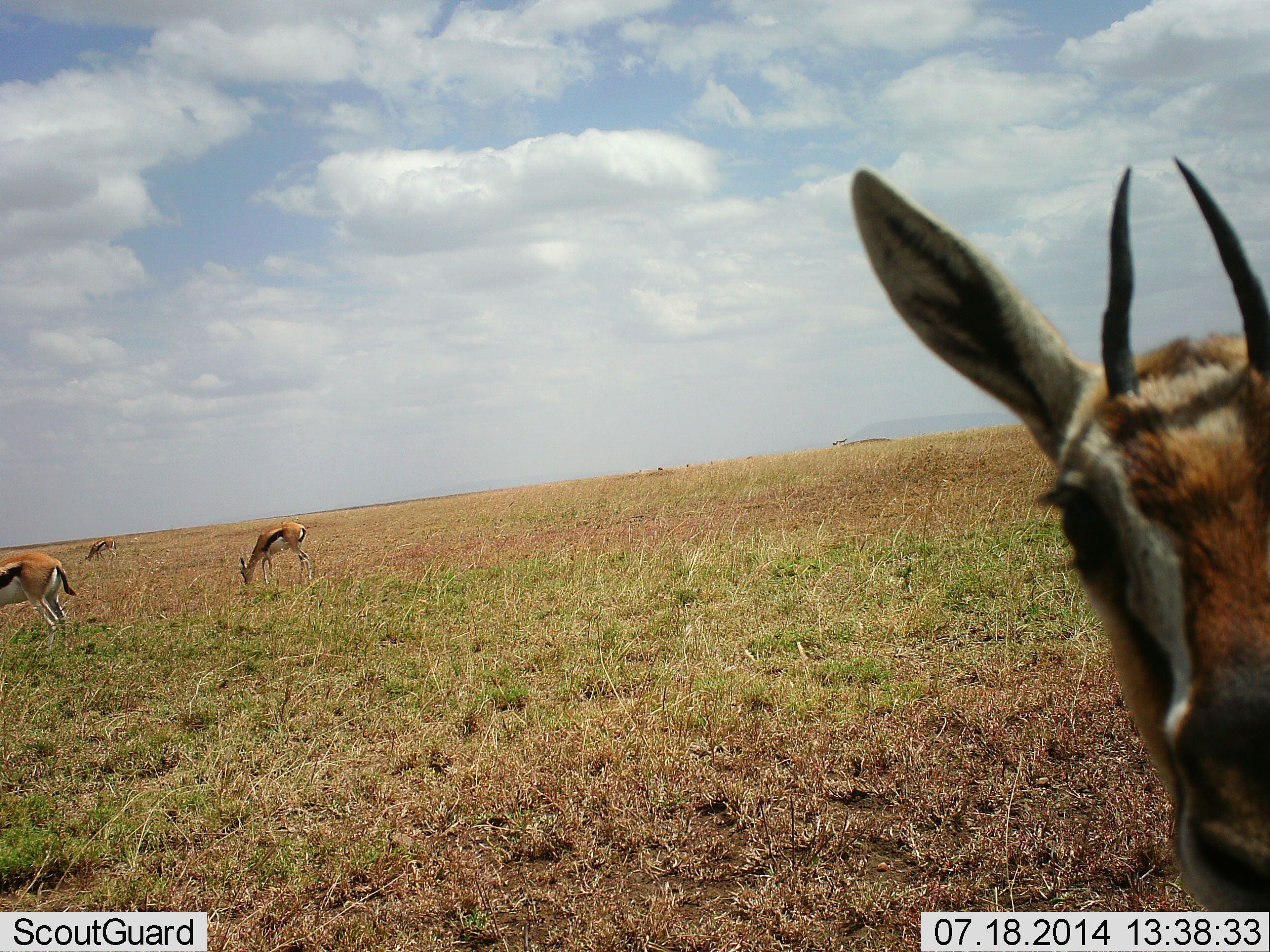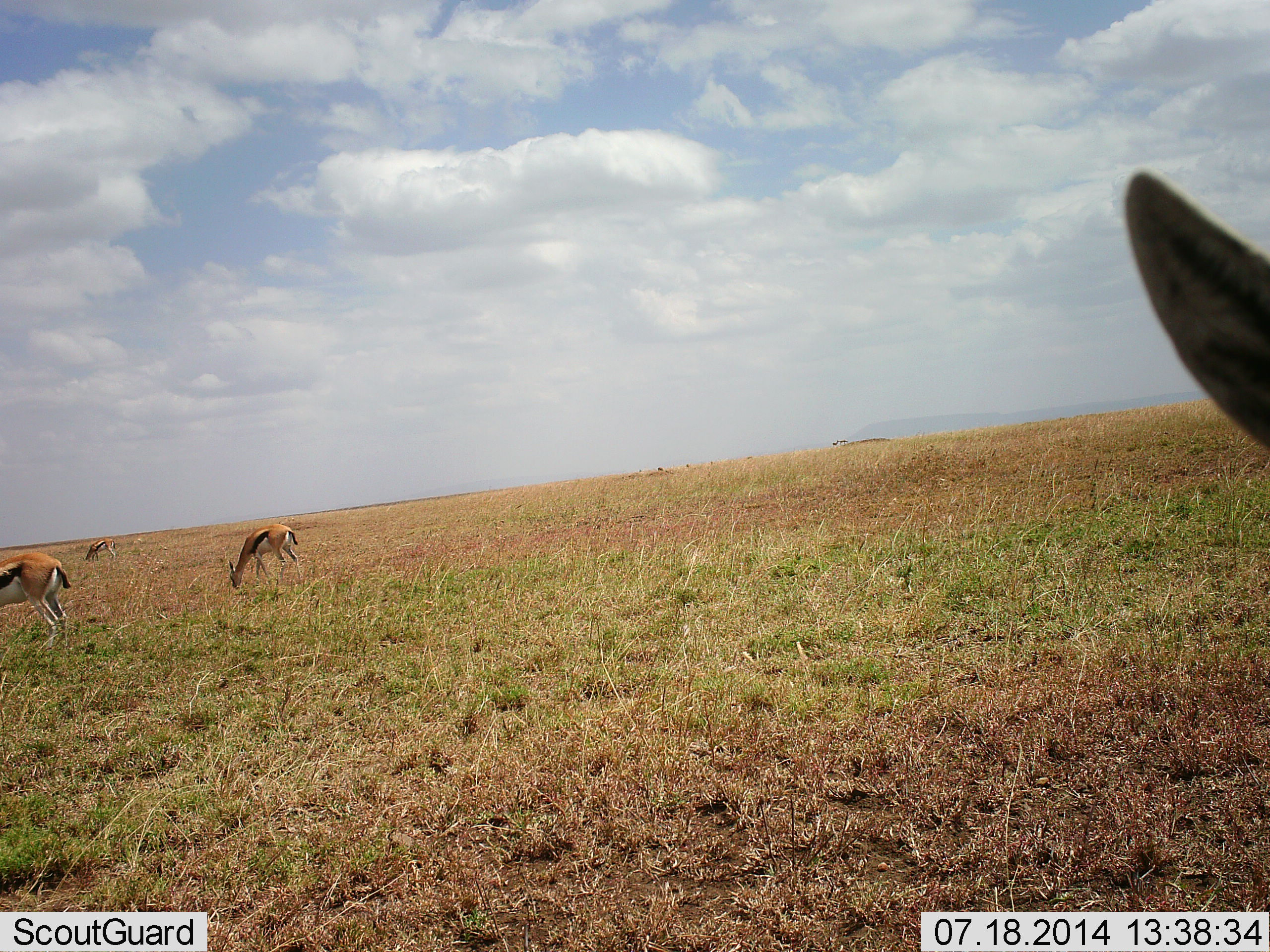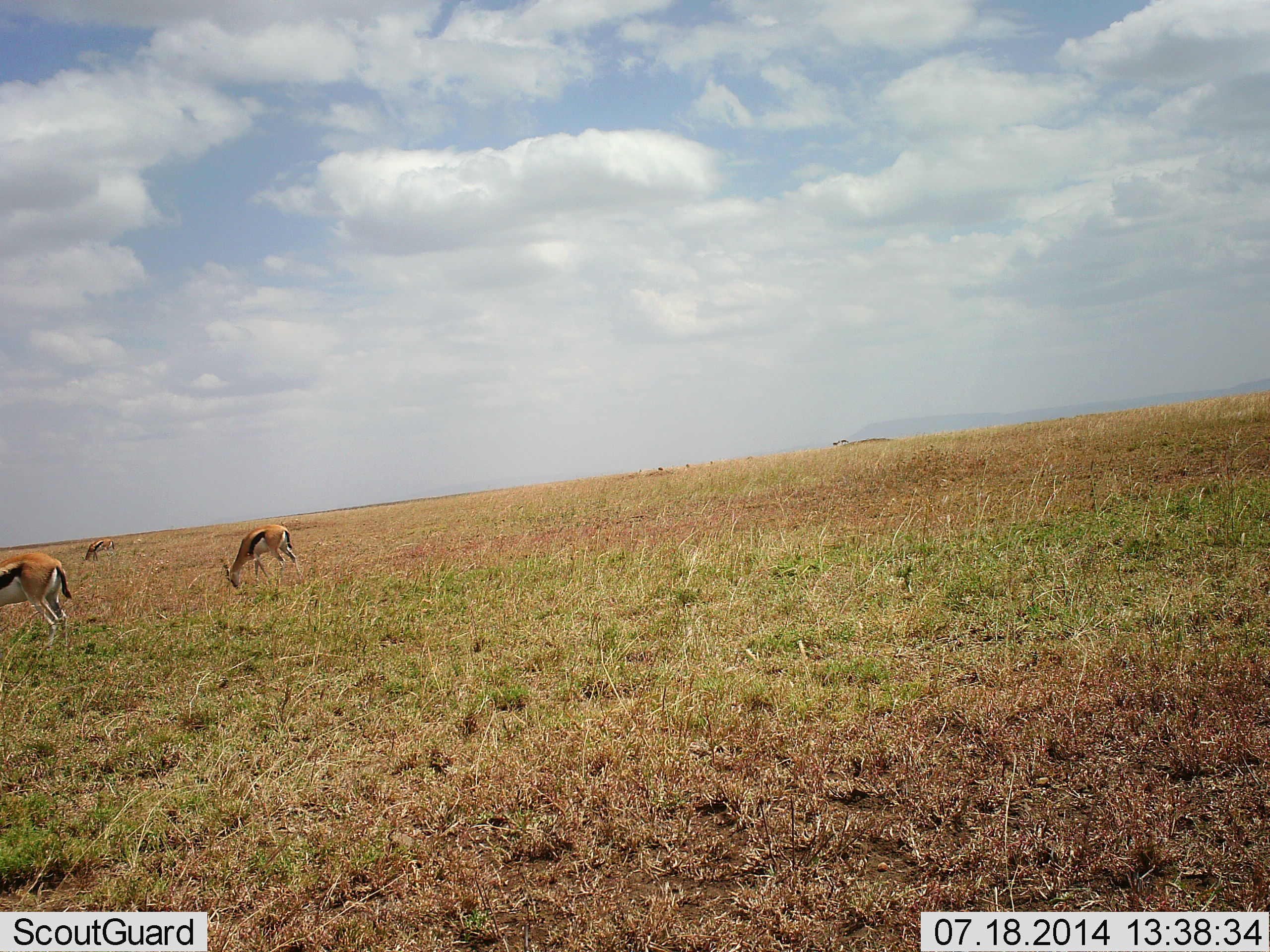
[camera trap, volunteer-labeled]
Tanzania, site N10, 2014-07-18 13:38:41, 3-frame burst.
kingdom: Animalia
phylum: Chordata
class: Mammalia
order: Artiodactyla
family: Bovidae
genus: Eudorcas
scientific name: Eudorcas thomsonii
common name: thomson's gazelle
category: gazellethomsons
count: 4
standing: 40%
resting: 0%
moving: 10%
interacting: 0%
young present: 0%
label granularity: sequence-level